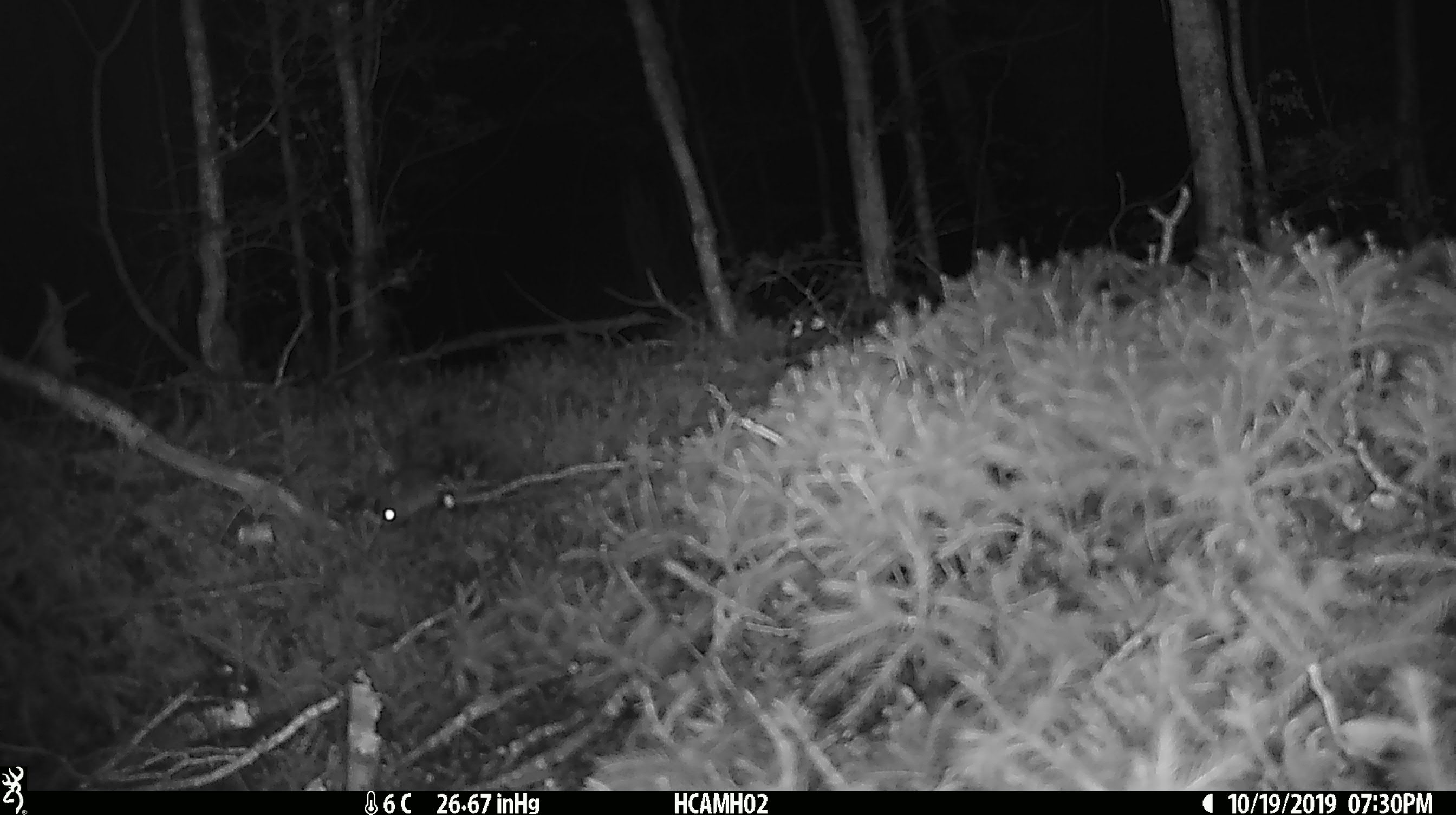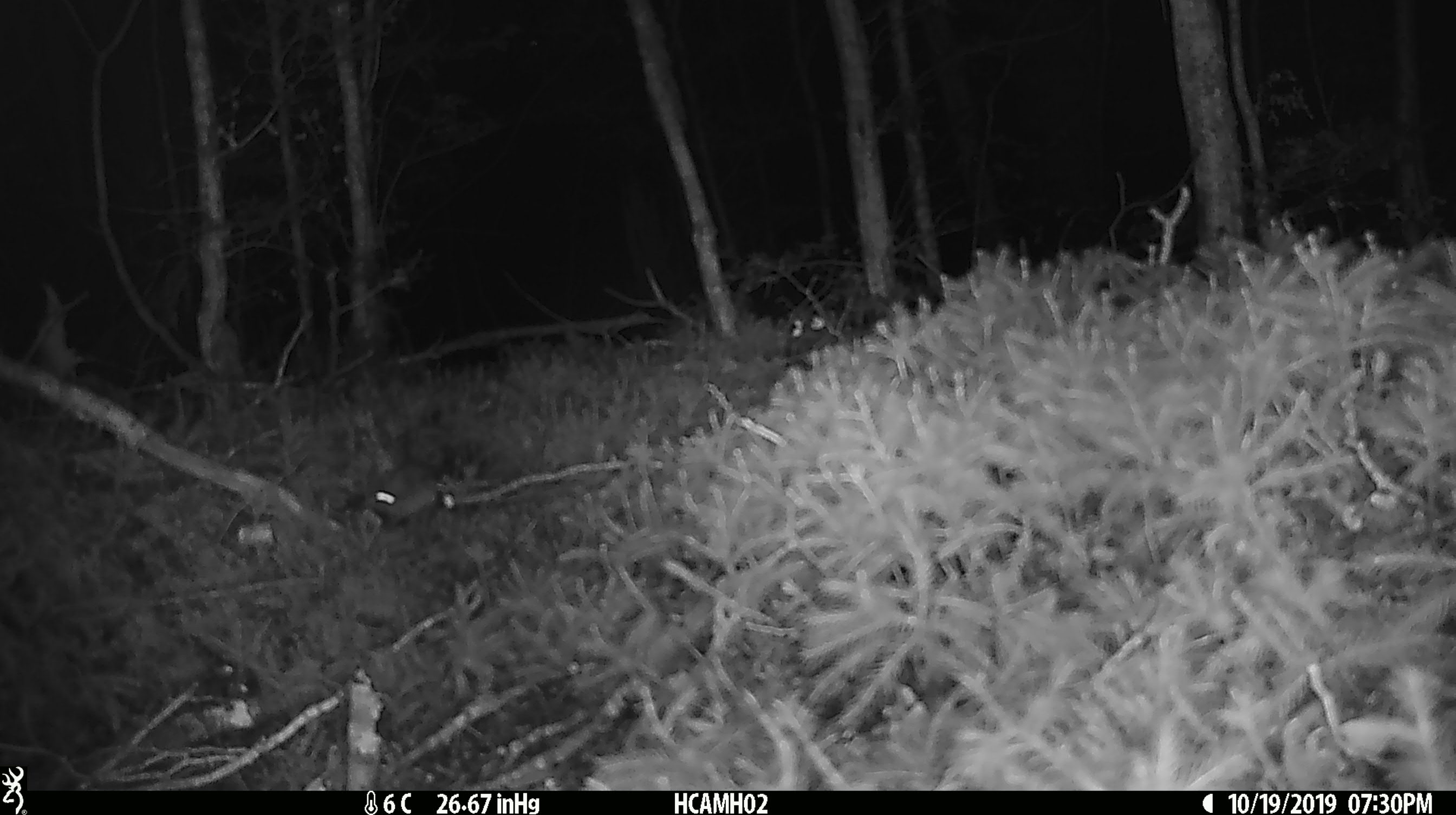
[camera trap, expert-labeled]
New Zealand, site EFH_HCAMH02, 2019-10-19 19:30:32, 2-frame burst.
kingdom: Animalia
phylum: Chordata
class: Mammalia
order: Rodentia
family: Muridae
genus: Mus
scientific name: Mus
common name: mouse